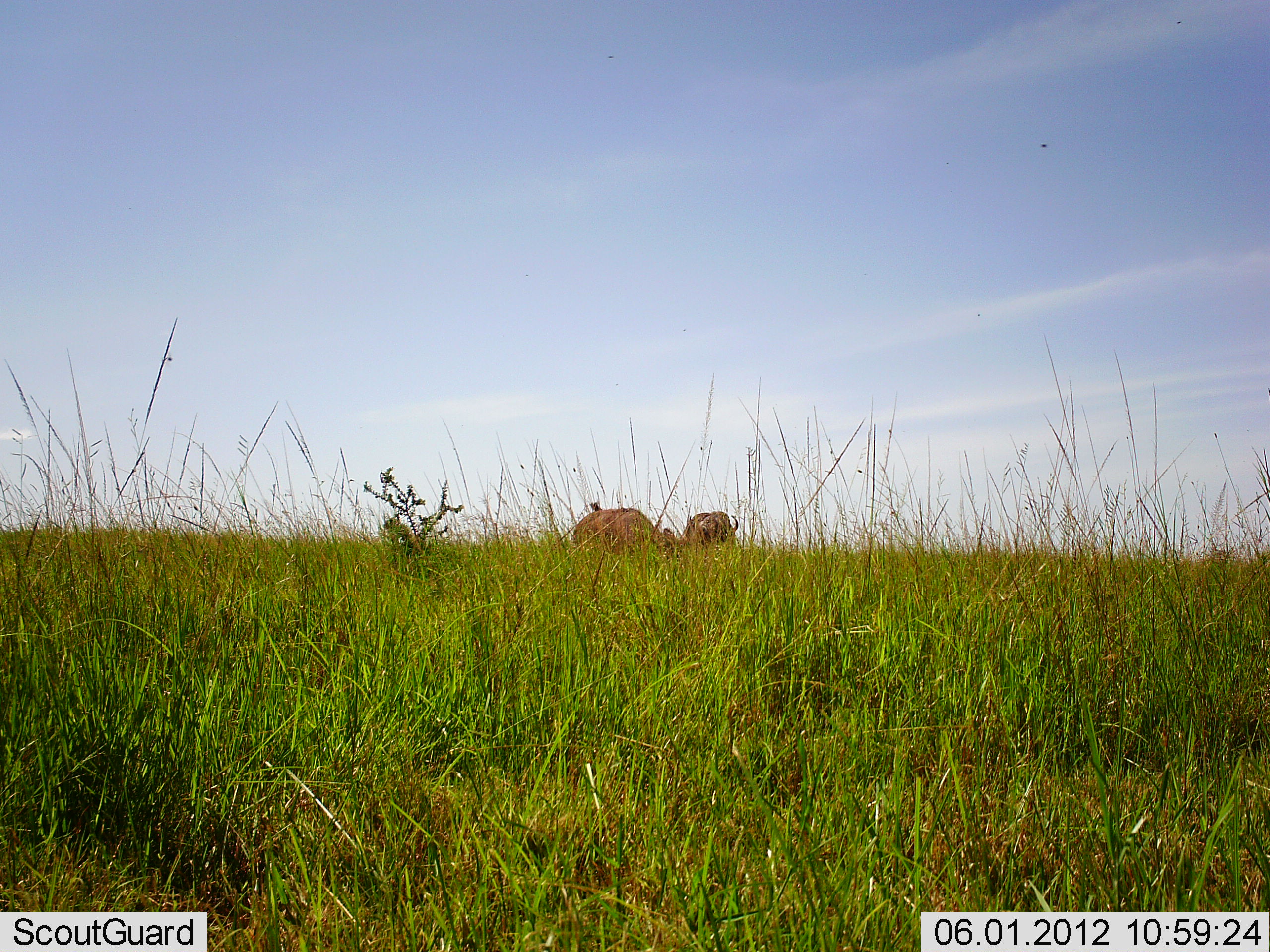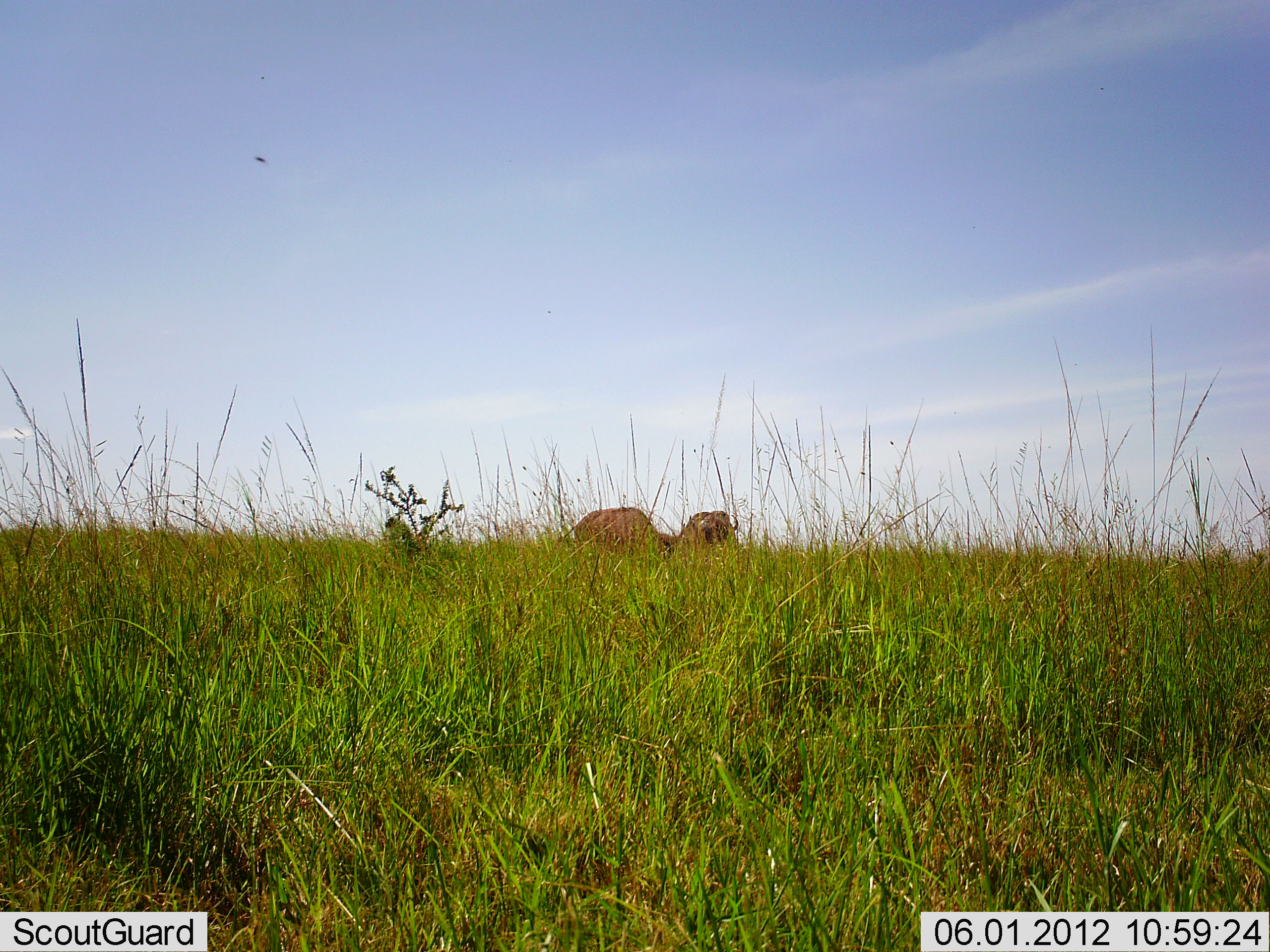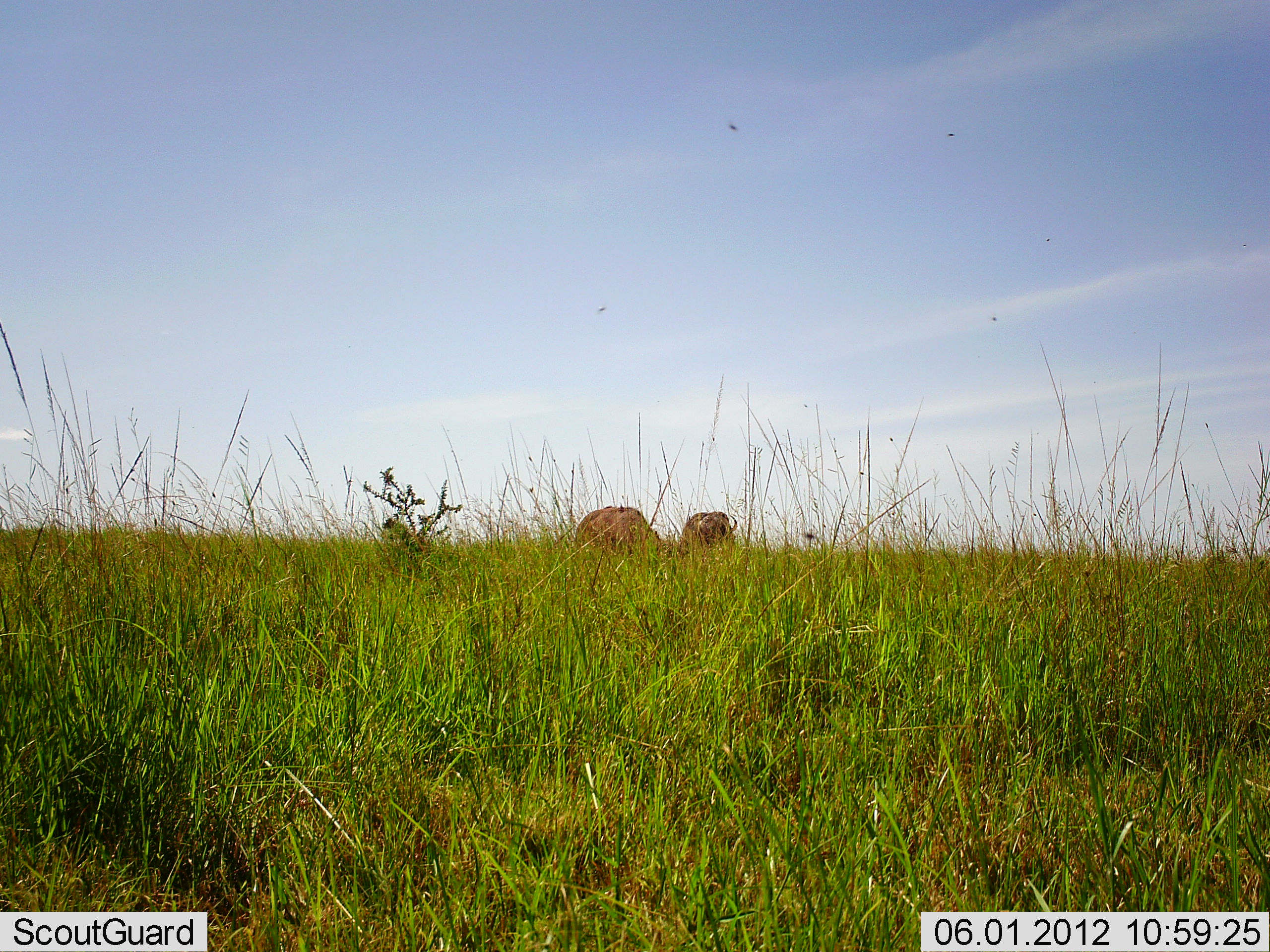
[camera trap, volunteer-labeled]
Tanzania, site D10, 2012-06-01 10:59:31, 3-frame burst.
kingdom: Animalia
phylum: Chordata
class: Mammalia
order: Artiodactyla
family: Bovidae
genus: Syncerus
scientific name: Syncerus caffer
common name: cape buffalo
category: buffalo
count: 2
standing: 40%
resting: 10%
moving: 0%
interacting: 0%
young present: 0%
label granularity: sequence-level